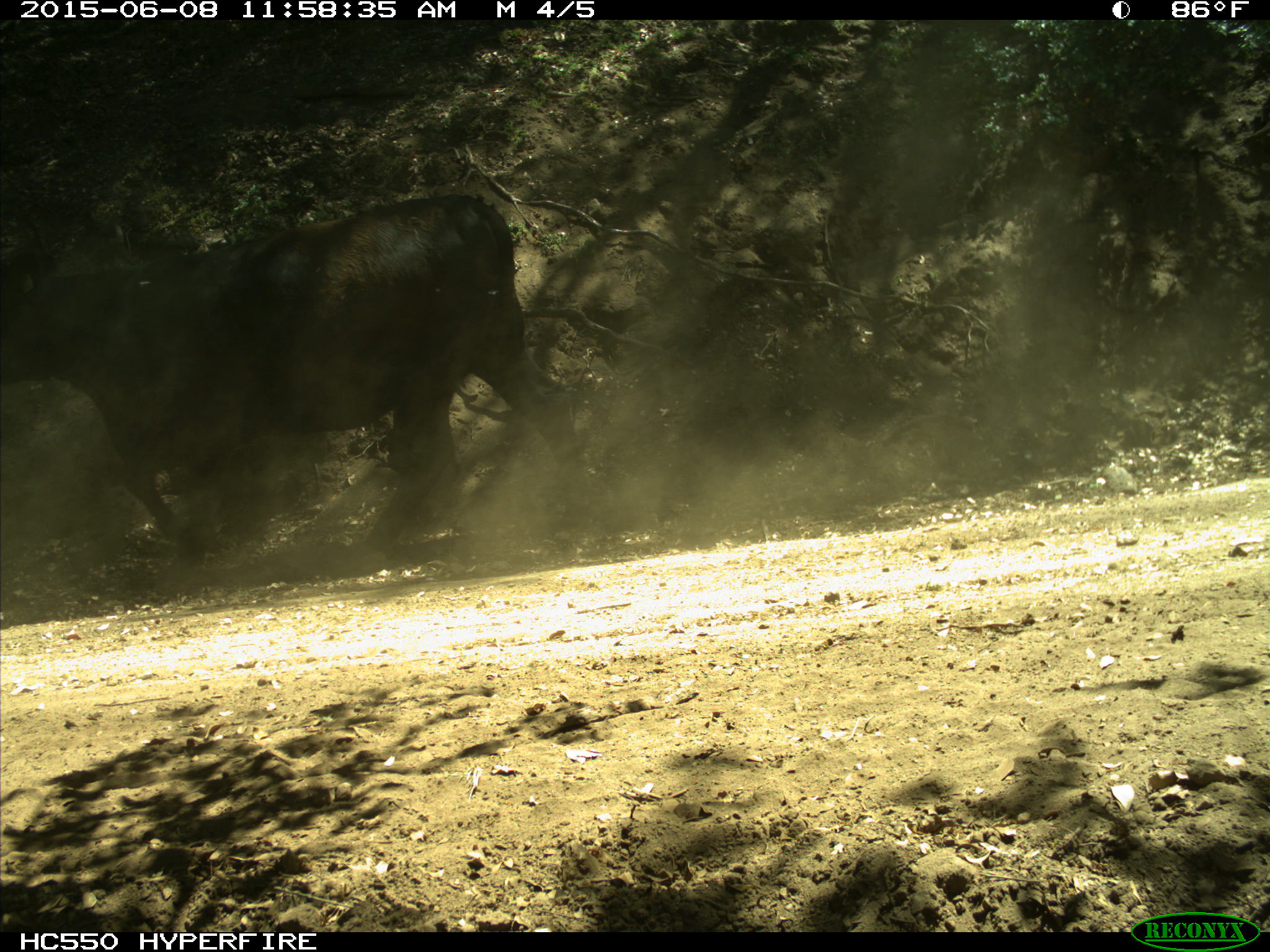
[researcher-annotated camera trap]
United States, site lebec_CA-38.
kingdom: Animalia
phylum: Chordata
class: Mammalia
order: Artiodactyla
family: Bovidae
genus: Bos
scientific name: Bos taurus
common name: domestic cow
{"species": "Bos taurus (domestic cow)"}